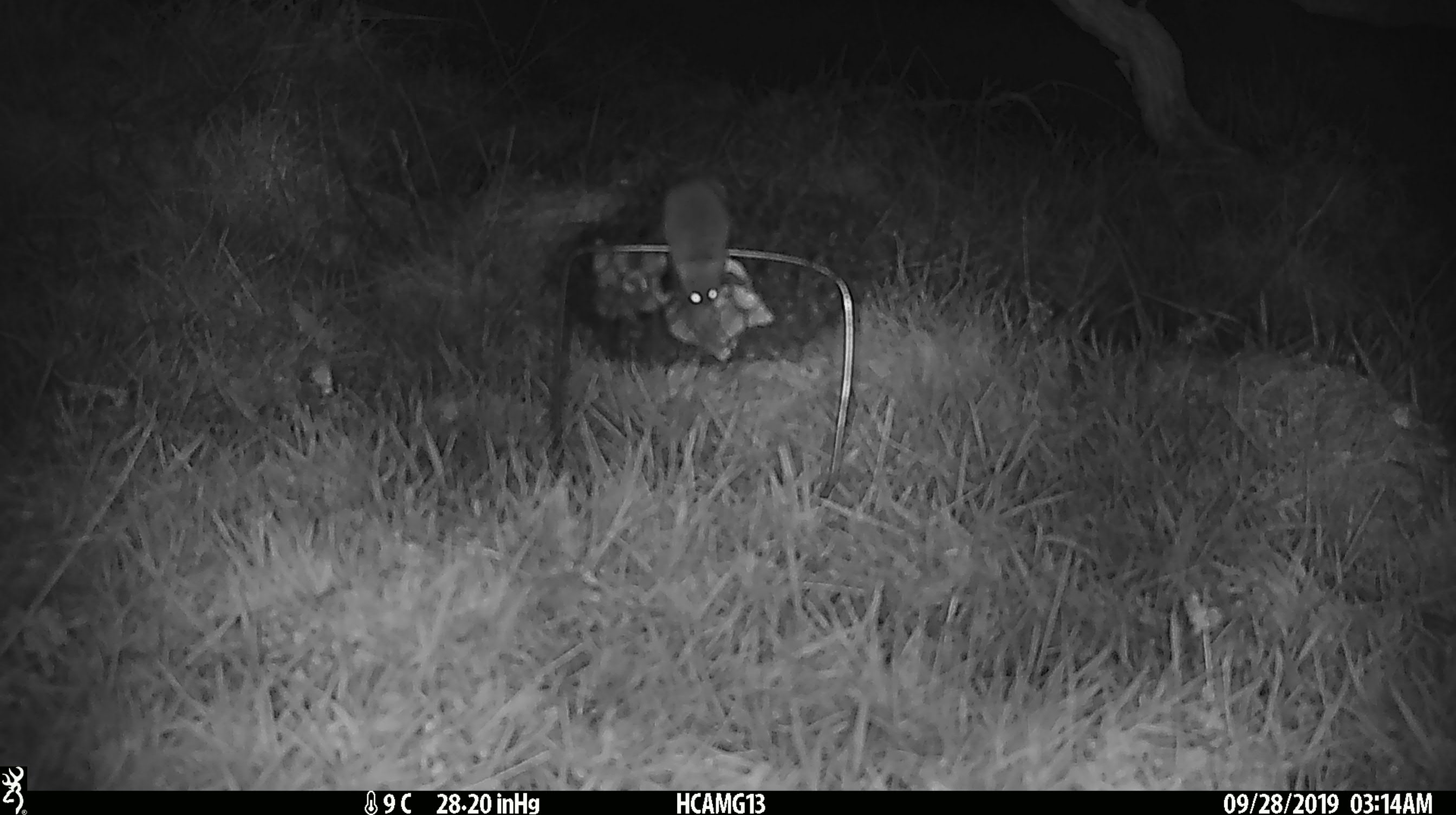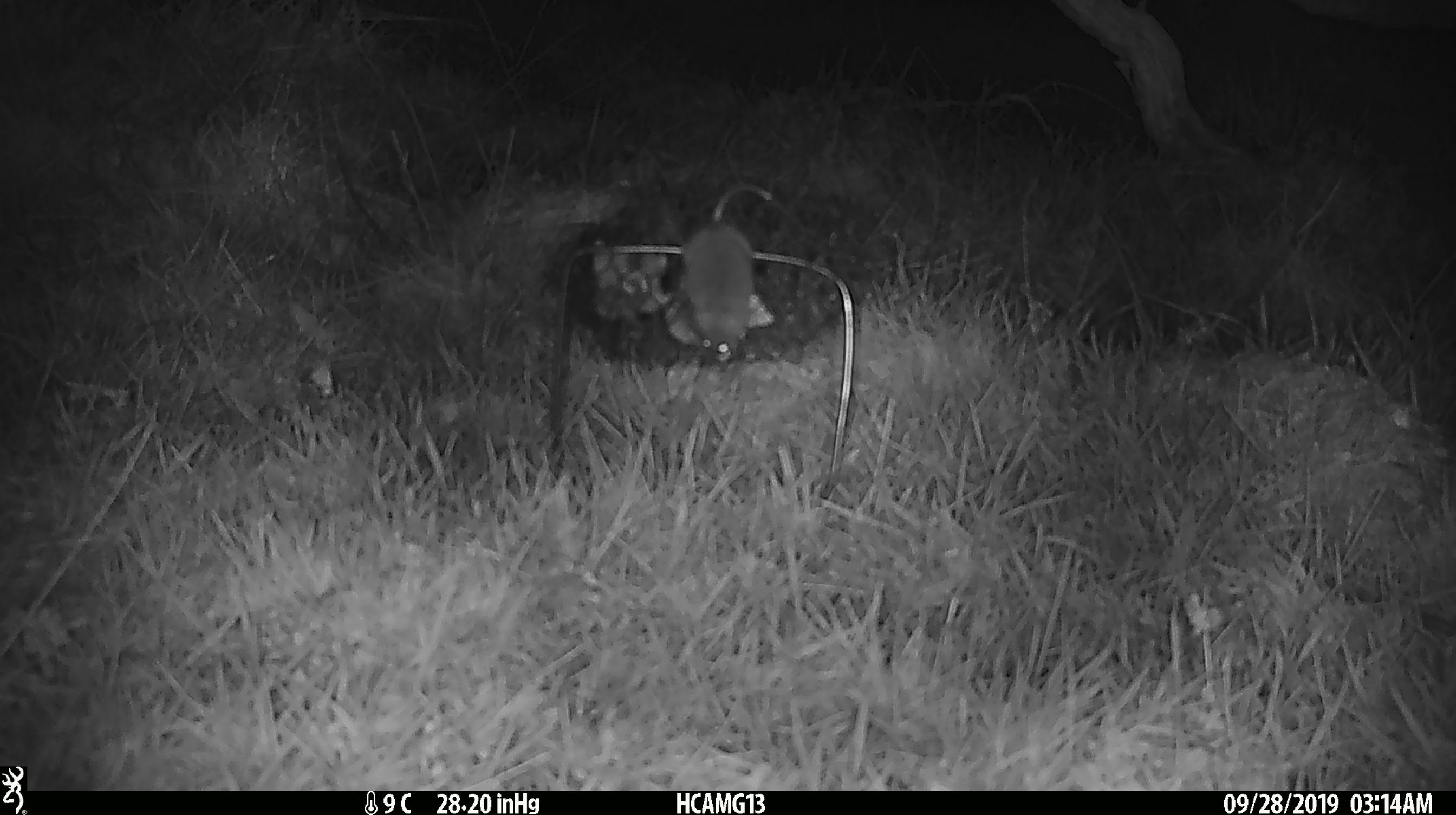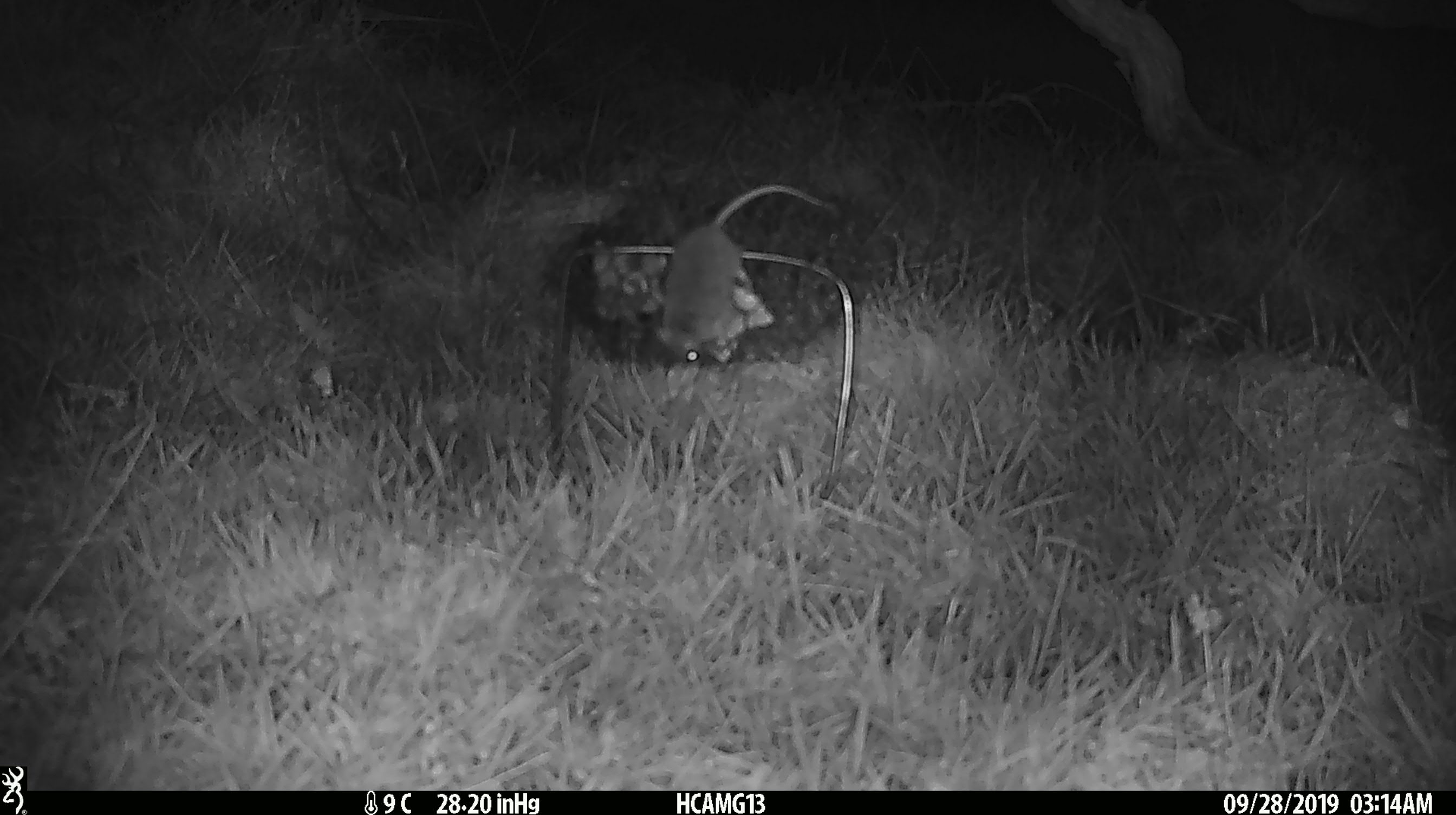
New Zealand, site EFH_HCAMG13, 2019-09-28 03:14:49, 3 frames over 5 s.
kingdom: Animalia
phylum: Chordata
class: Mammalia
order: Rodentia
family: Muridae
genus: Mus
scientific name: Mus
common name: mouse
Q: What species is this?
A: Mouse (Mus).